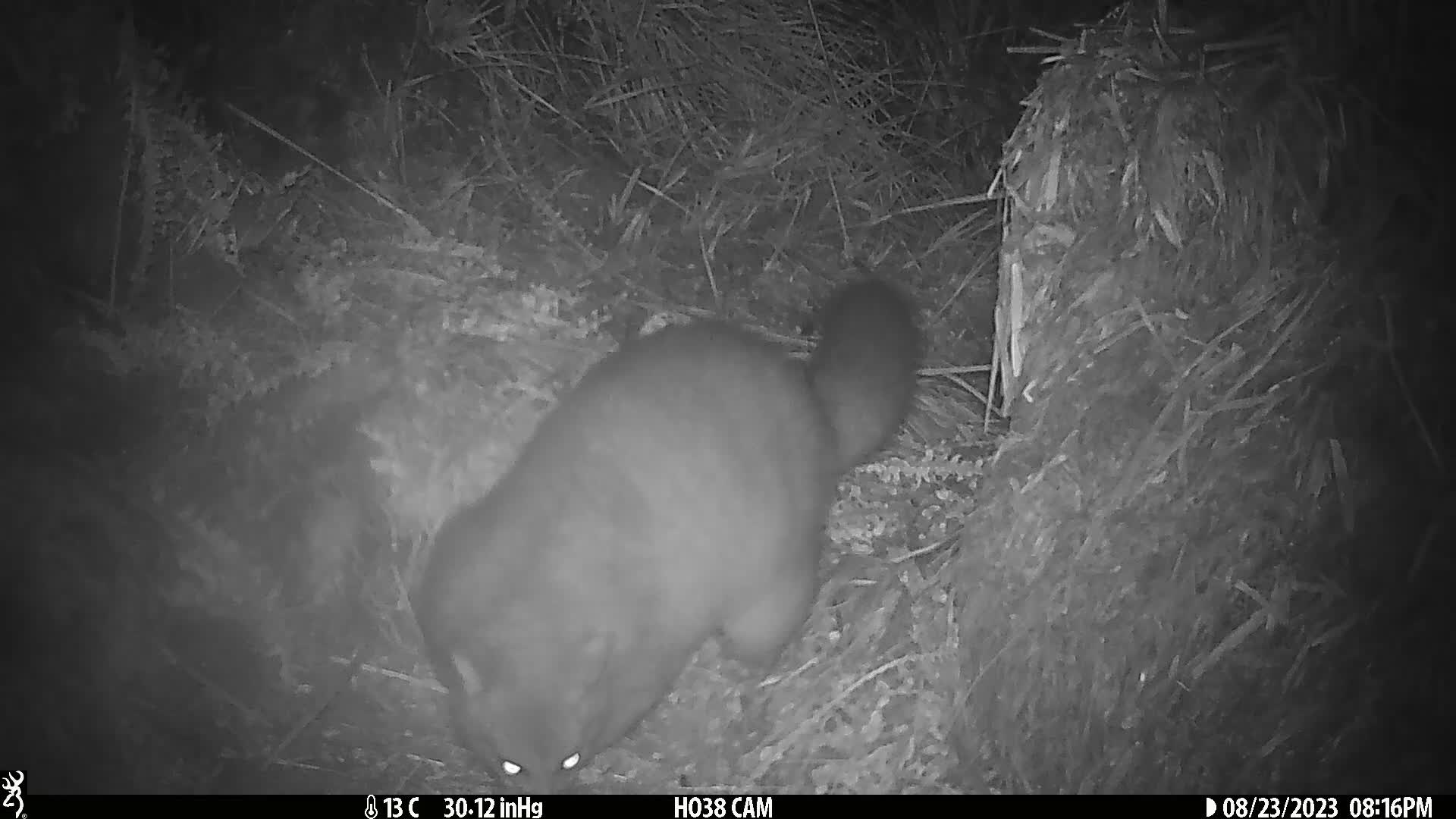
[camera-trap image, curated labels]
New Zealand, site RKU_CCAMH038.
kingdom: Animalia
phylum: Chordata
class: Mammalia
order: Diprotodontia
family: Phalangeridae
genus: Trichosurus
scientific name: Trichosurus vulpecula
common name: common brushtail possum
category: possum